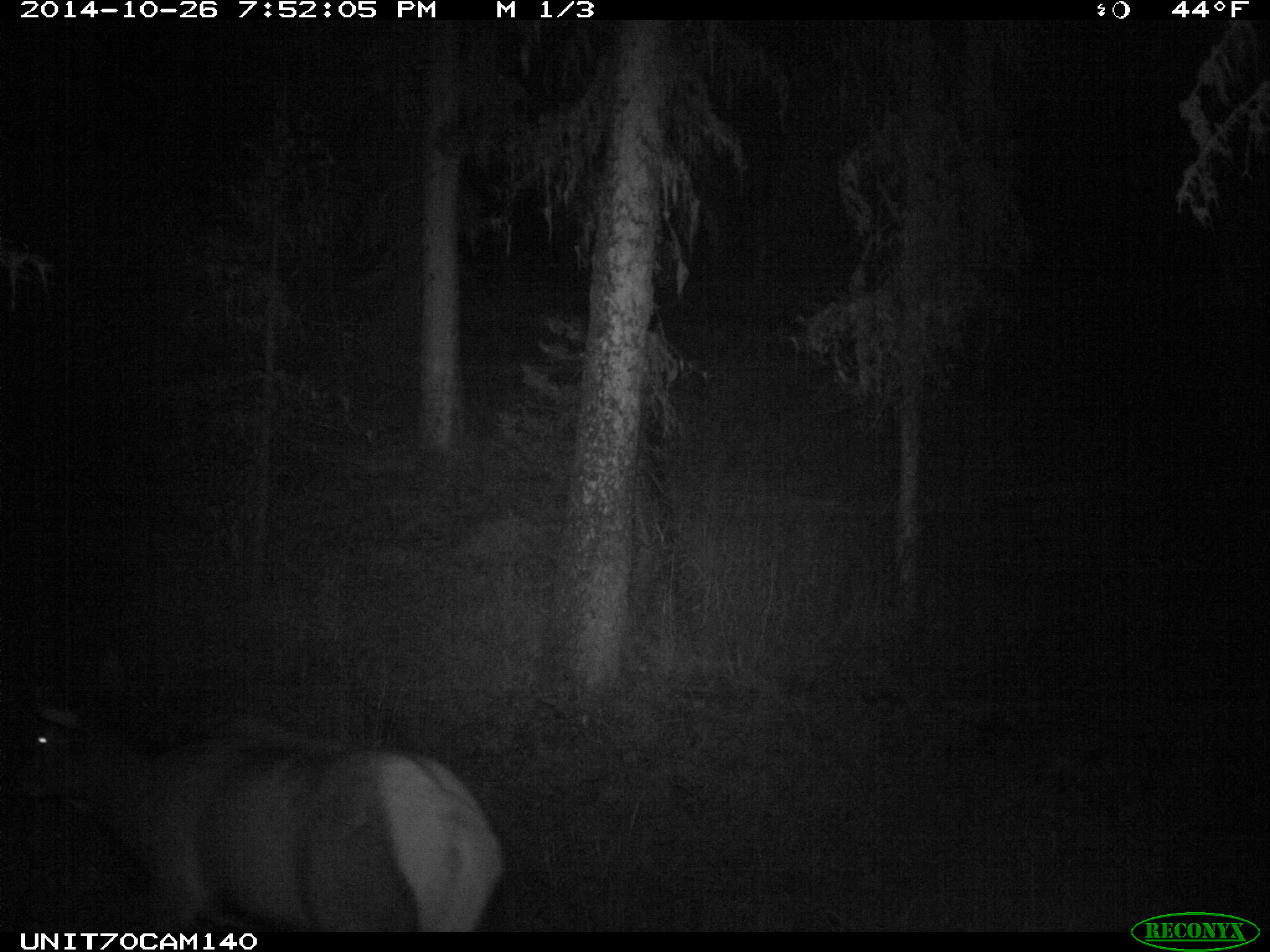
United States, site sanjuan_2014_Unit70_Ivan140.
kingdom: Animalia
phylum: Chordata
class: Mammalia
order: Artiodactyla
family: Cervidae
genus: Cervus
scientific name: Cervus elaphus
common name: red deer